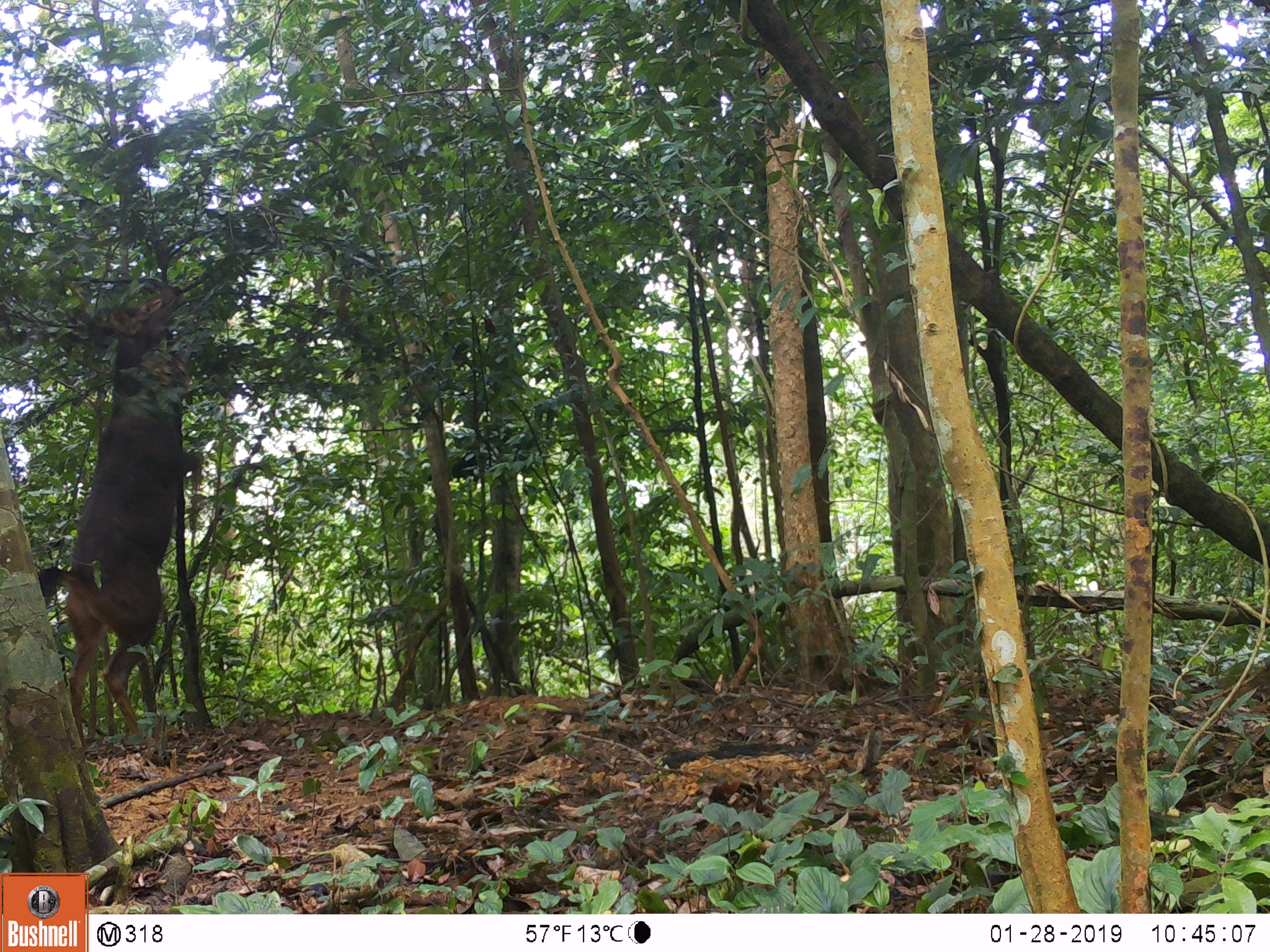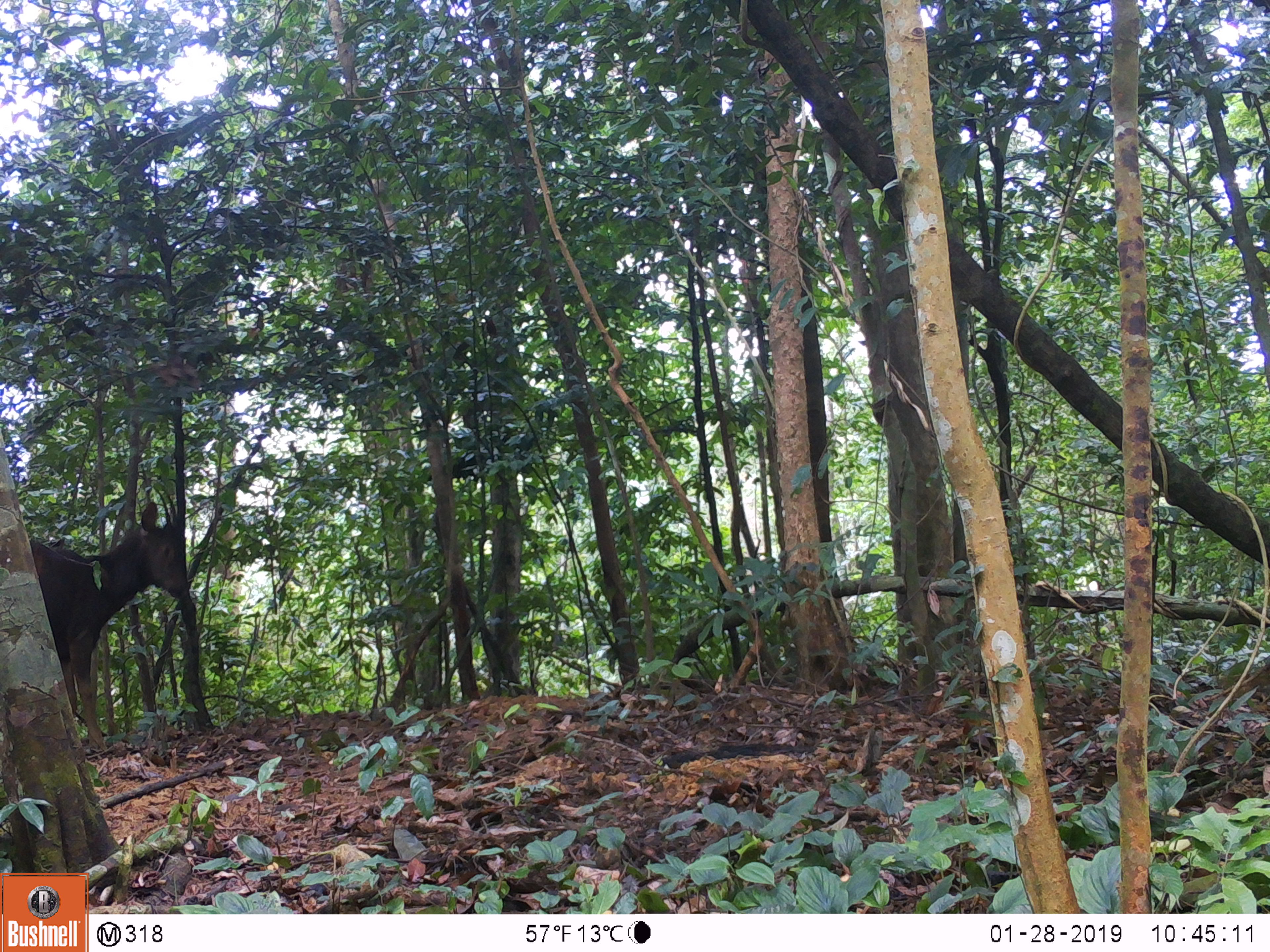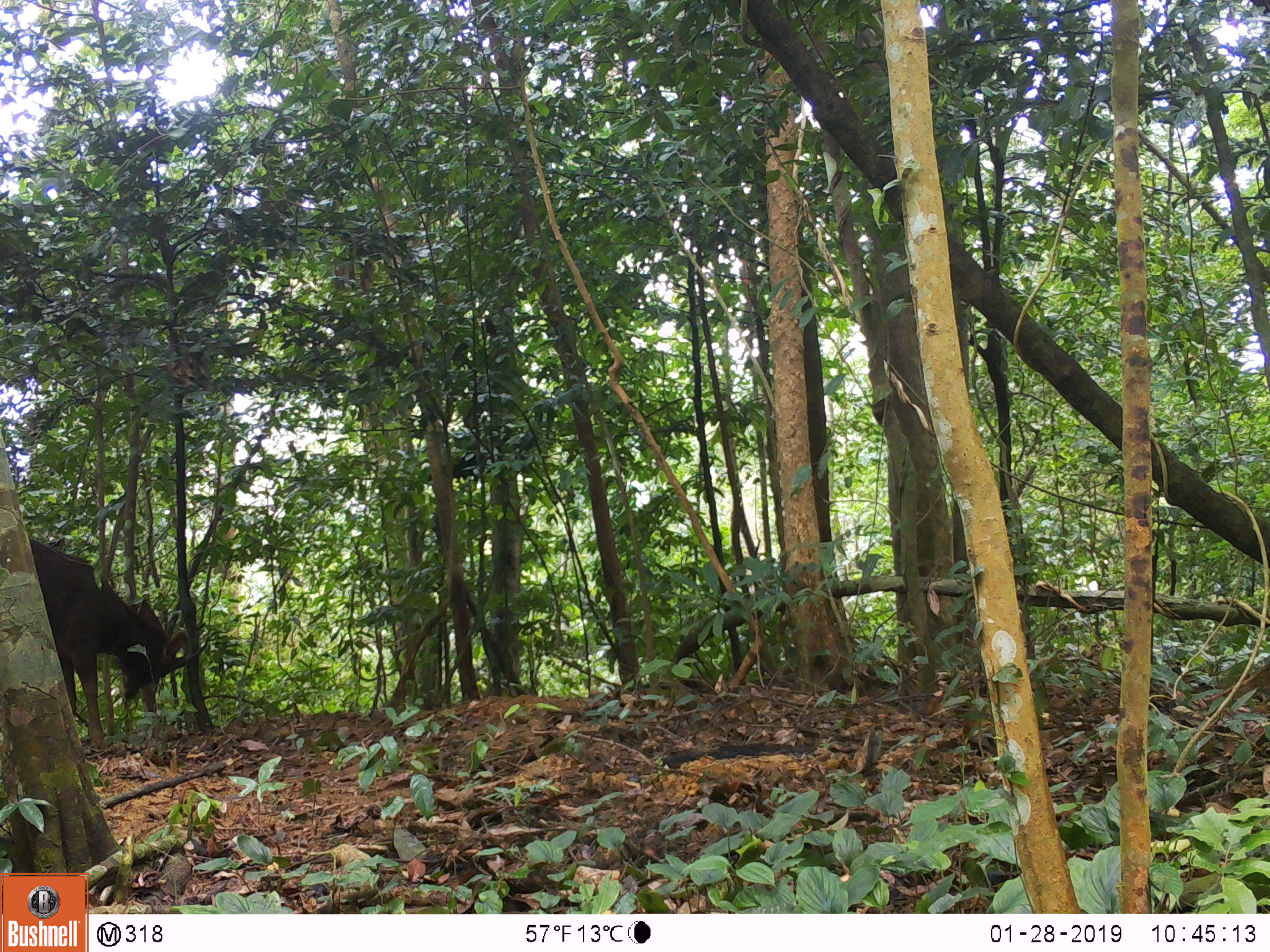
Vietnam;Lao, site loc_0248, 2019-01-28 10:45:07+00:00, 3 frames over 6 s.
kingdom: Animalia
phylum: Chordata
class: Mammalia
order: Artiodactyla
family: Cervidae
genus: Rusa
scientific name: Rusa unicolor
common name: sambar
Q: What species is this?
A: Sambar (Rusa unicolor).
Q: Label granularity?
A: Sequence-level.